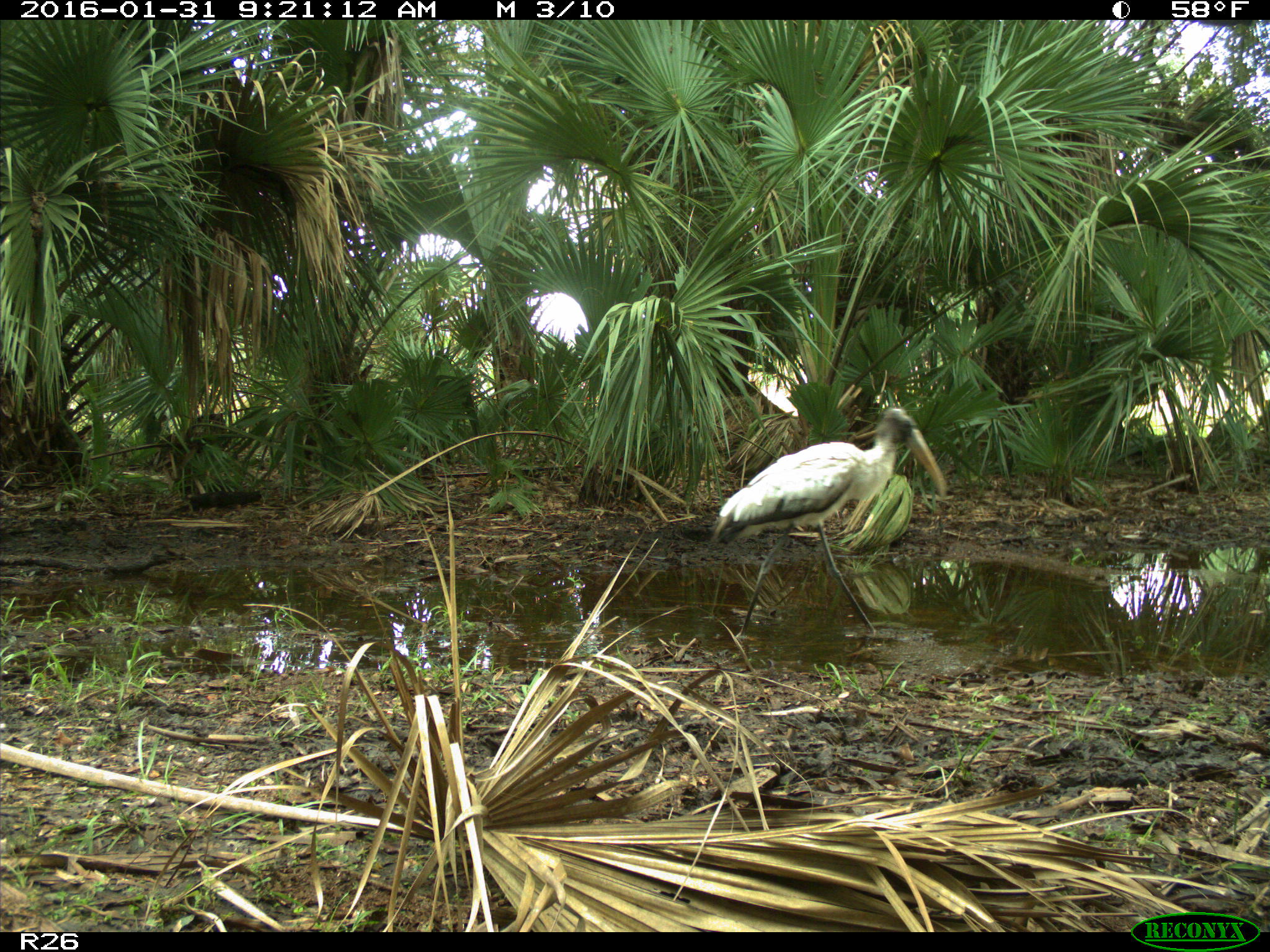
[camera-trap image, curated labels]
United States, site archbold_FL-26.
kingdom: Animalia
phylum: Chordata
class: Aves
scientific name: Aves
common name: birds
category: unidentified bird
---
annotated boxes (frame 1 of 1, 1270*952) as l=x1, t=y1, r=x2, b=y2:
animal: l=710, t=406, r=948, b=643